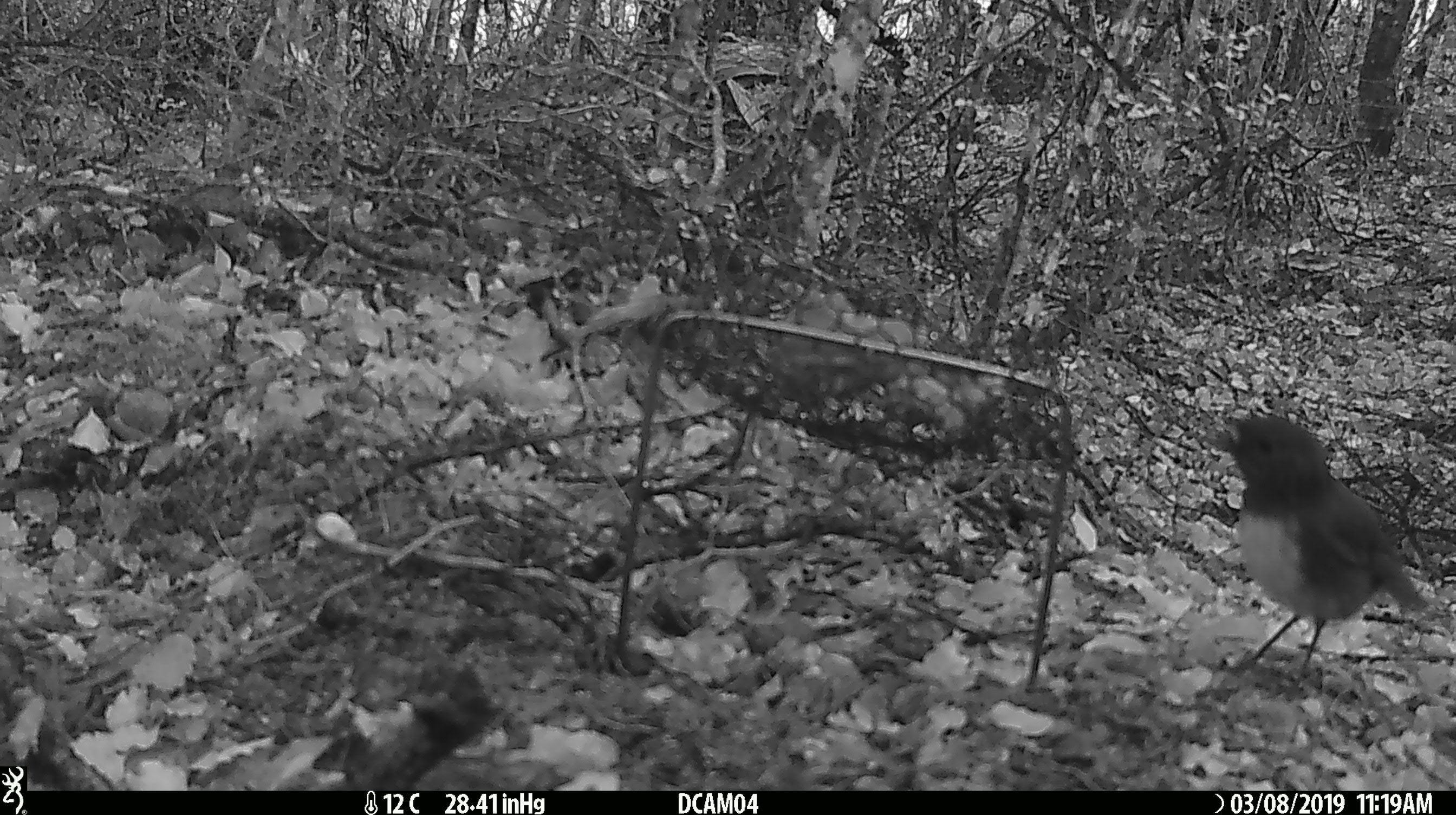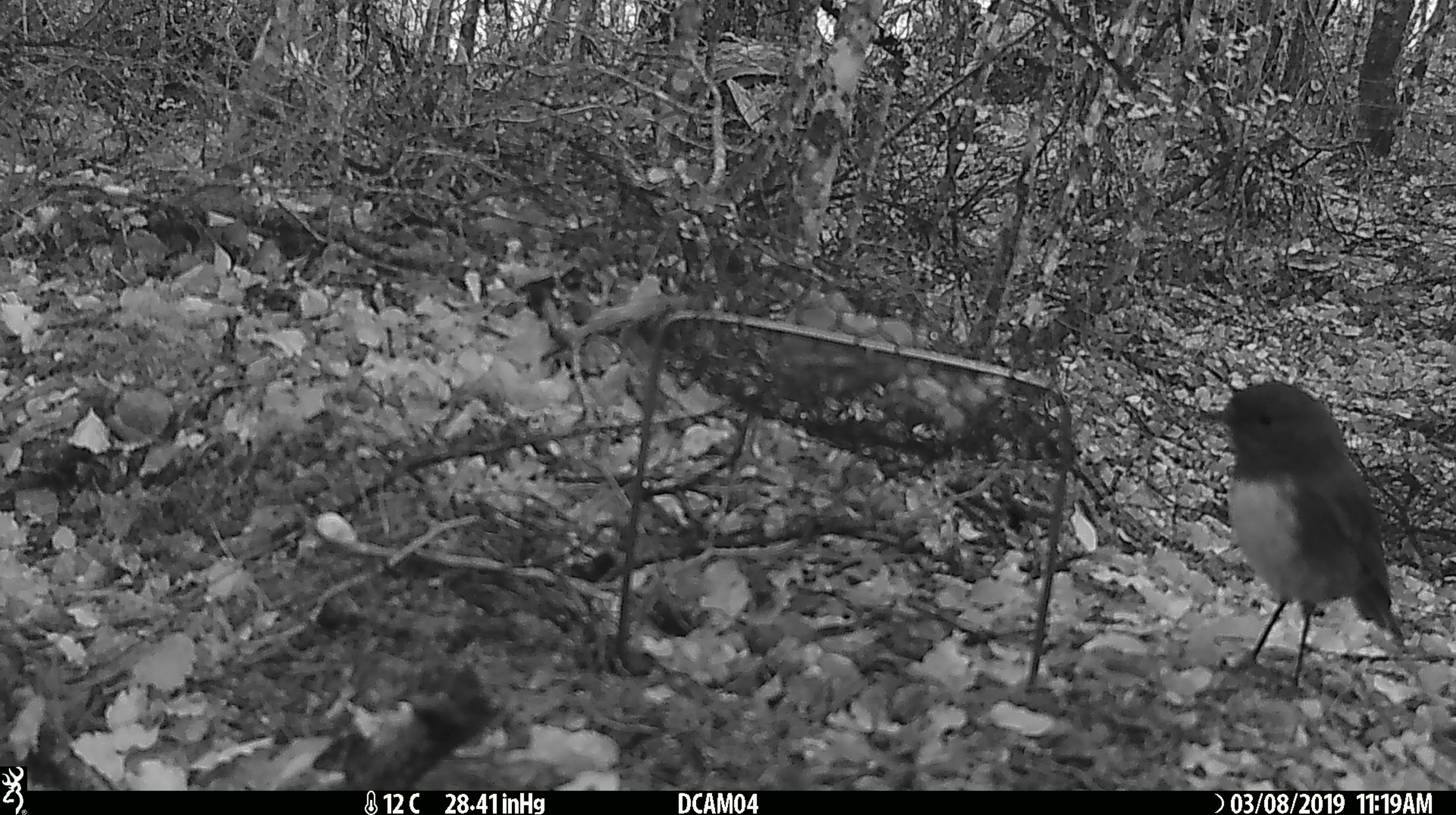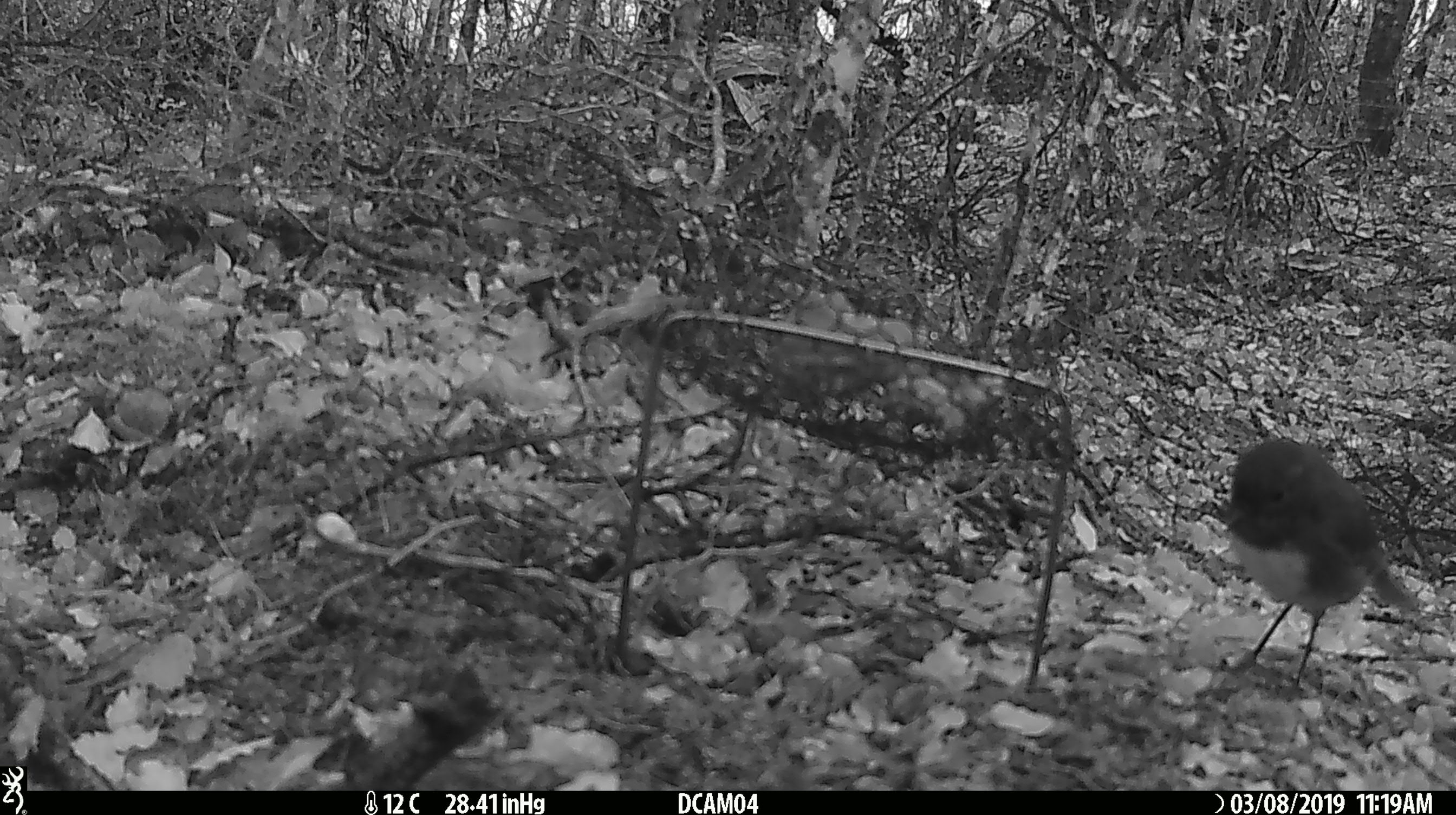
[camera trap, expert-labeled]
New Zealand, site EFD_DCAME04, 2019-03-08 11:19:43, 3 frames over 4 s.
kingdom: Animalia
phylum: Chordata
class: Aves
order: Passeriformes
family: Petroicidae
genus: Petroica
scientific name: Petroica australis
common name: new zealand robin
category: robin